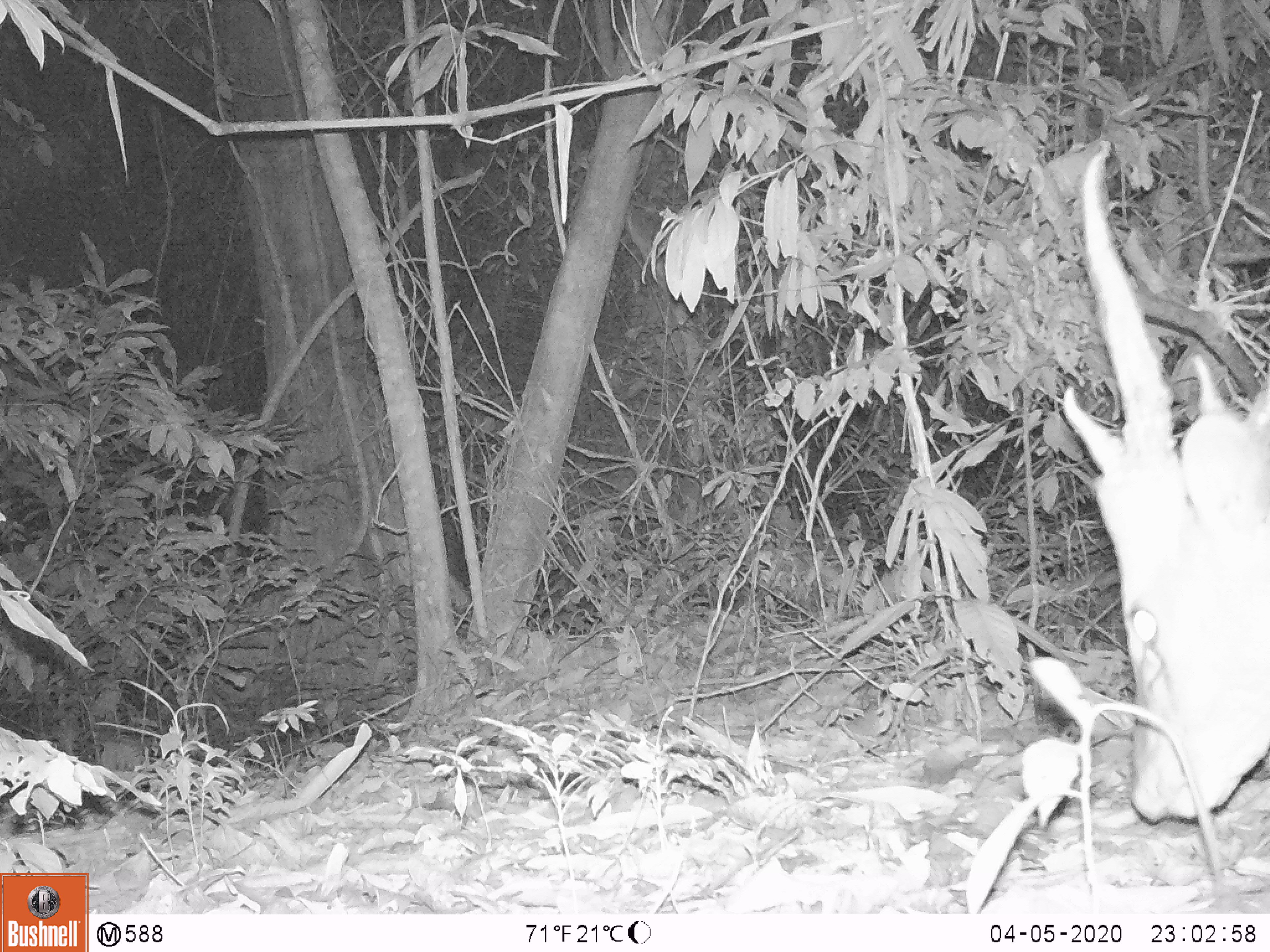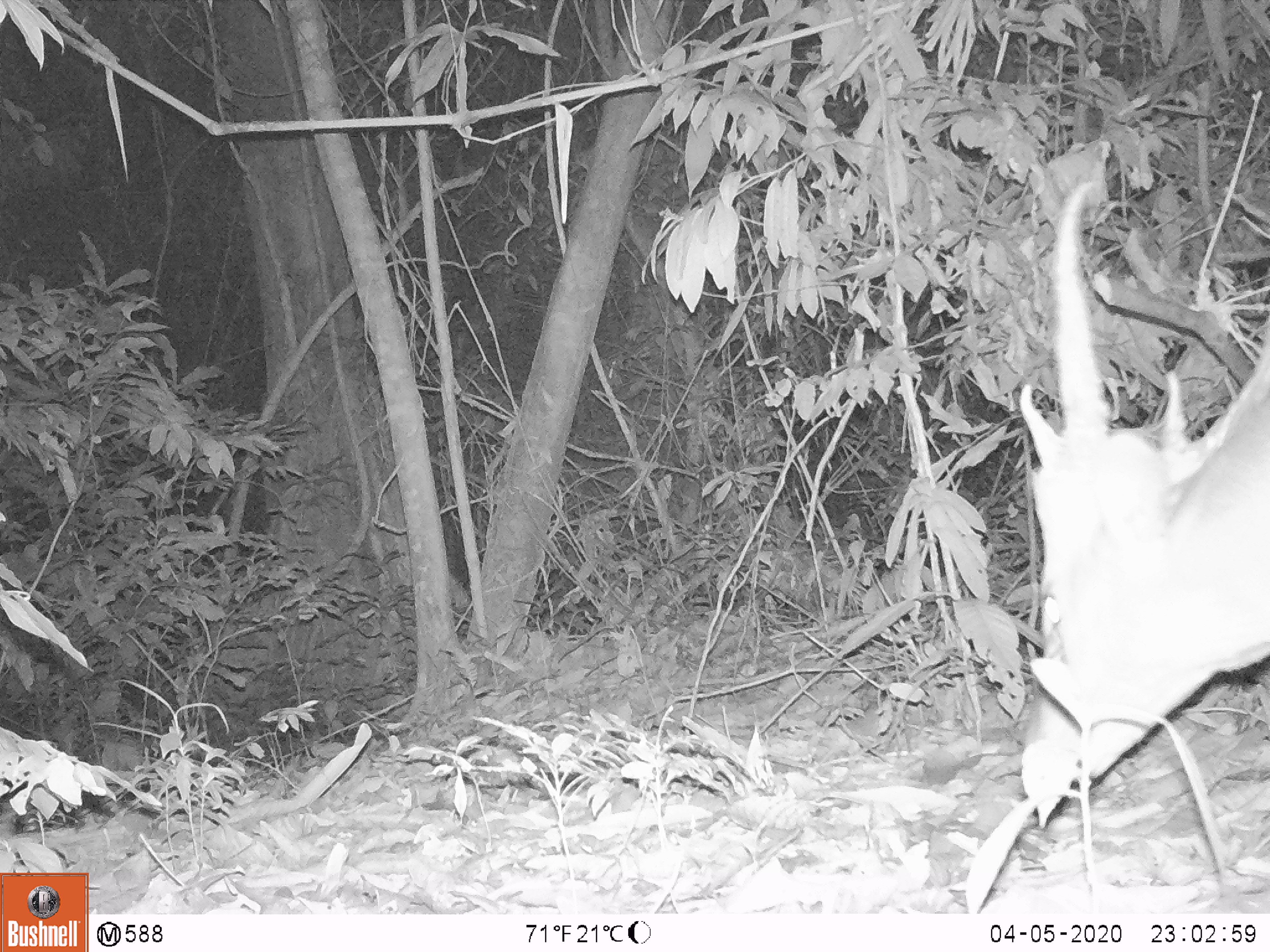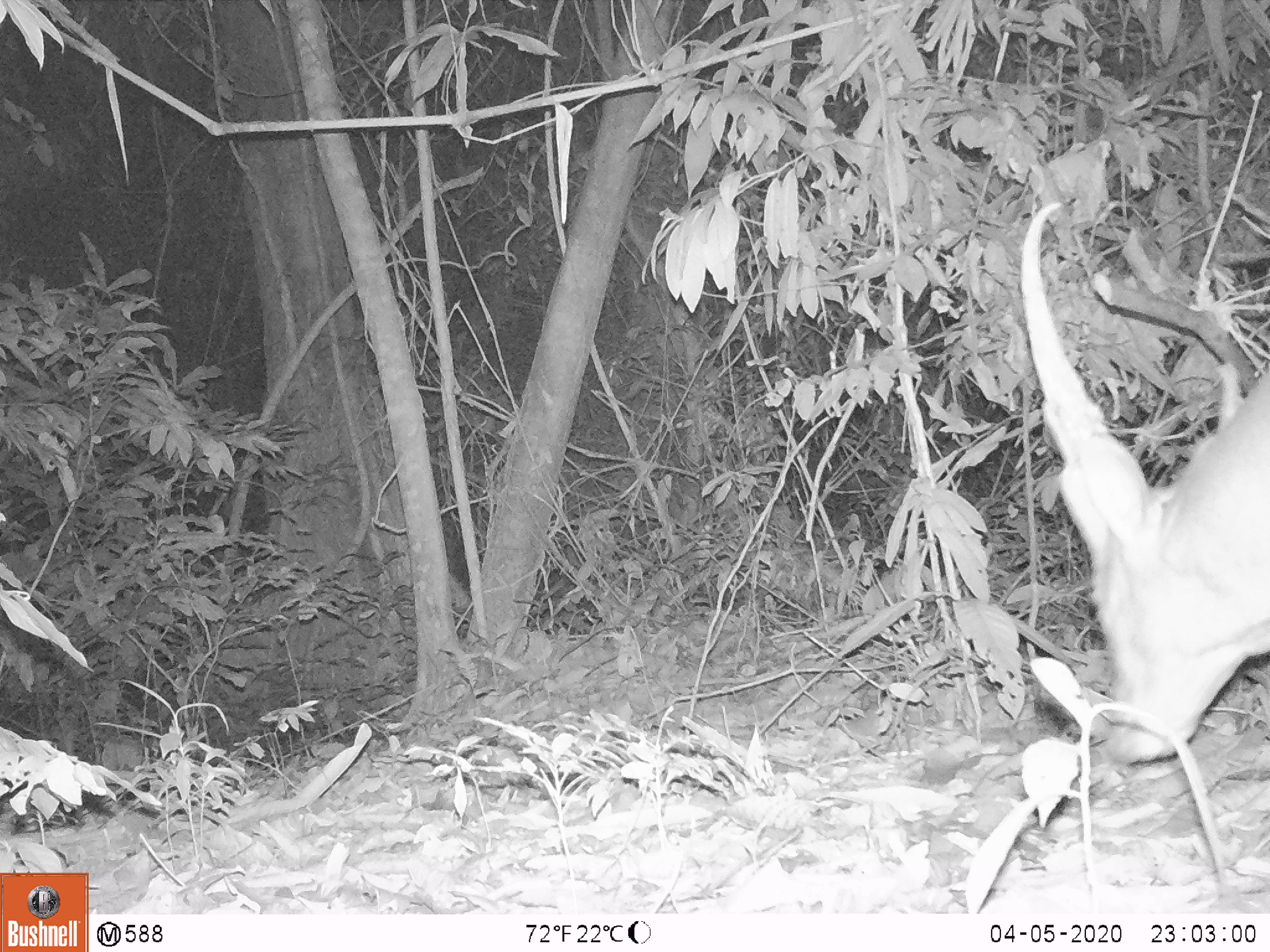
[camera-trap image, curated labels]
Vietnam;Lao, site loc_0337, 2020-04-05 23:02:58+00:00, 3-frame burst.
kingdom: Animalia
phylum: Chordata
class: Mammalia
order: Artiodactyla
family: Cervidae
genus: Muntiacus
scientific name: Muntiacus vuquangensis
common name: large-antlered muntjac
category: large antlered muntjac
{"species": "large antlered muntjac (large-antlered muntjac) (Muntiacus vuquangensis)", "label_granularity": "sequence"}